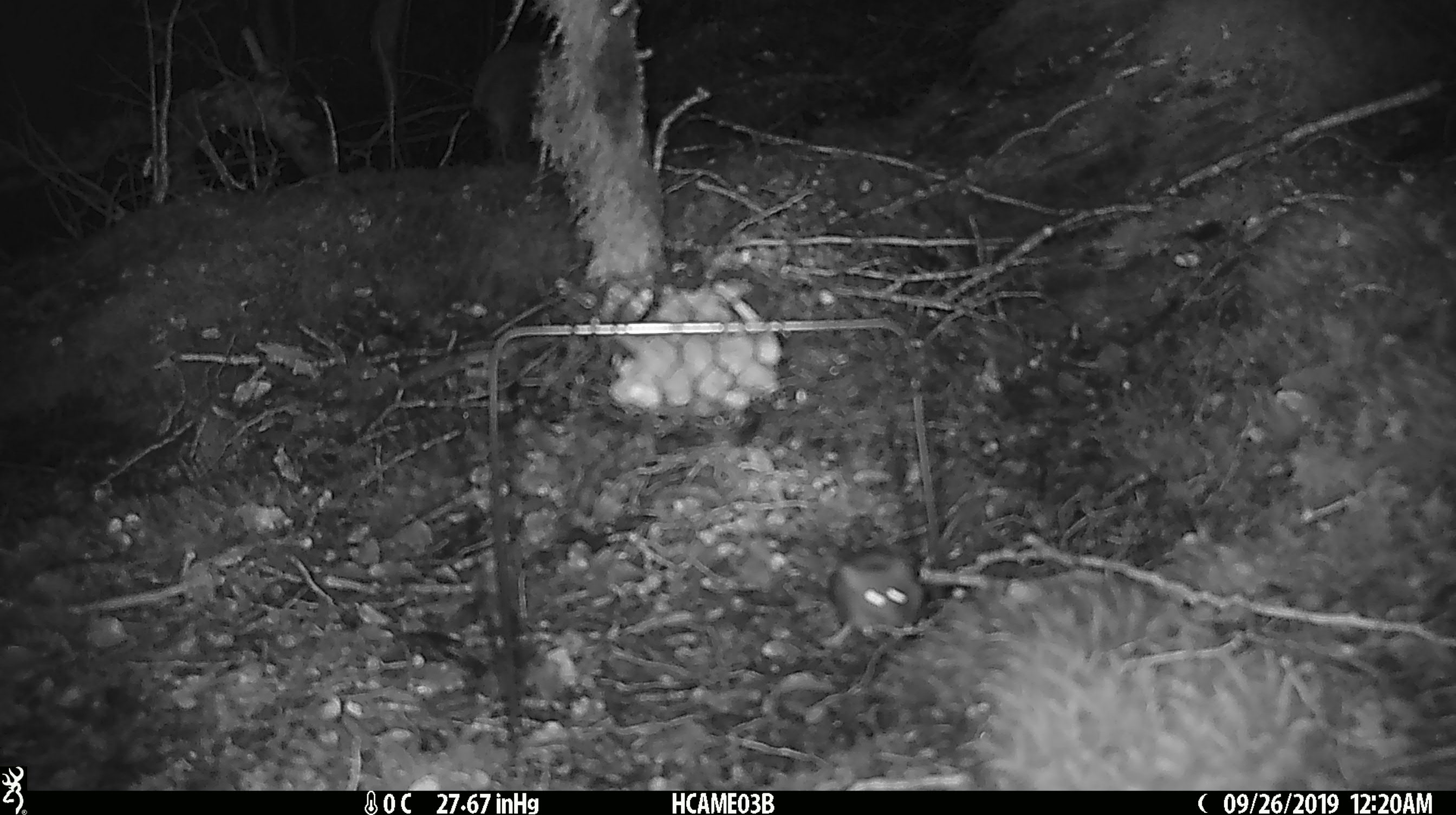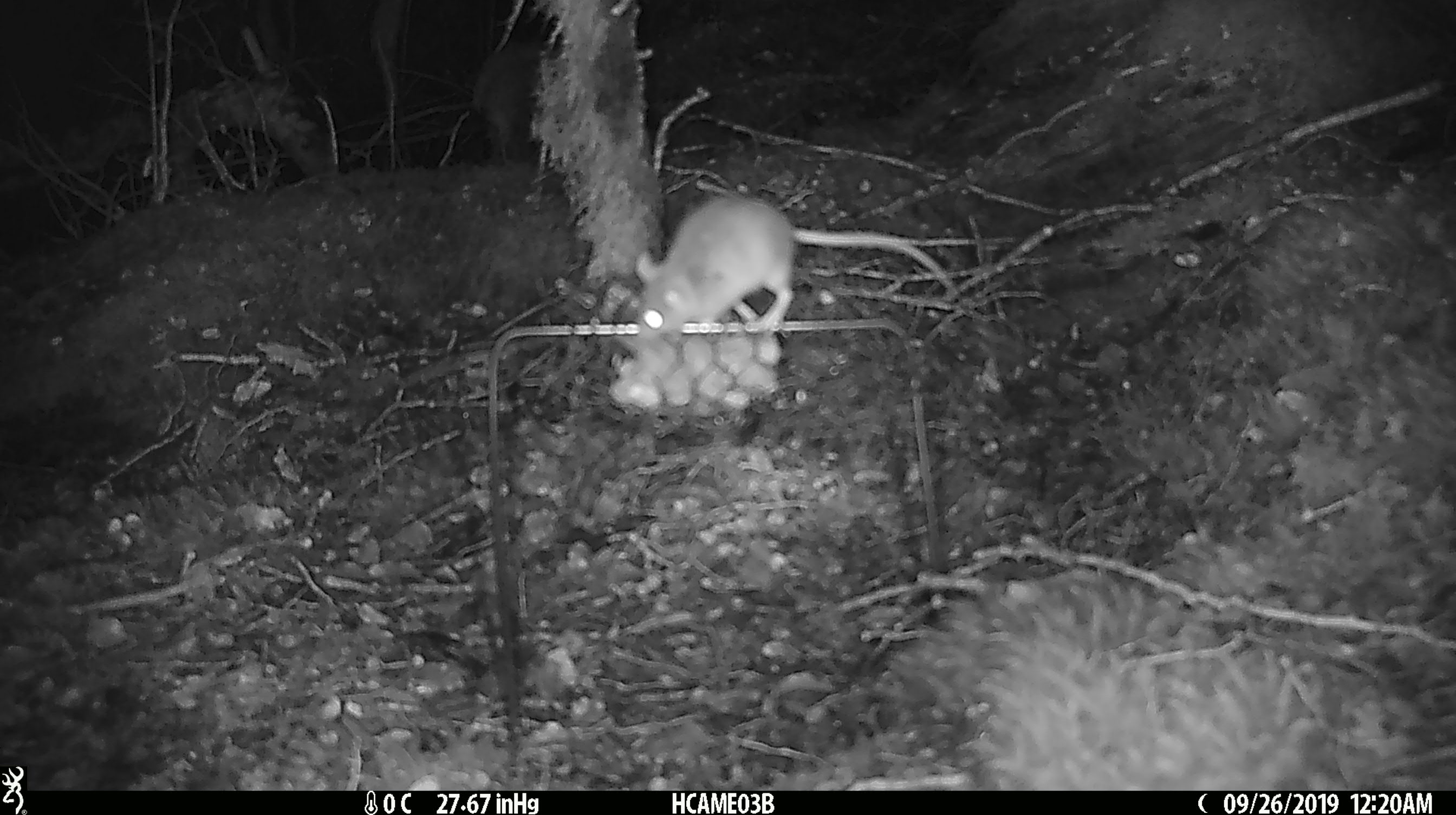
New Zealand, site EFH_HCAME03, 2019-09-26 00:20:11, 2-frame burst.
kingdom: Animalia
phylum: Chordata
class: Mammalia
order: Rodentia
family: Muridae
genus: Mus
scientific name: Mus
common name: mouse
Mouse (Mus).